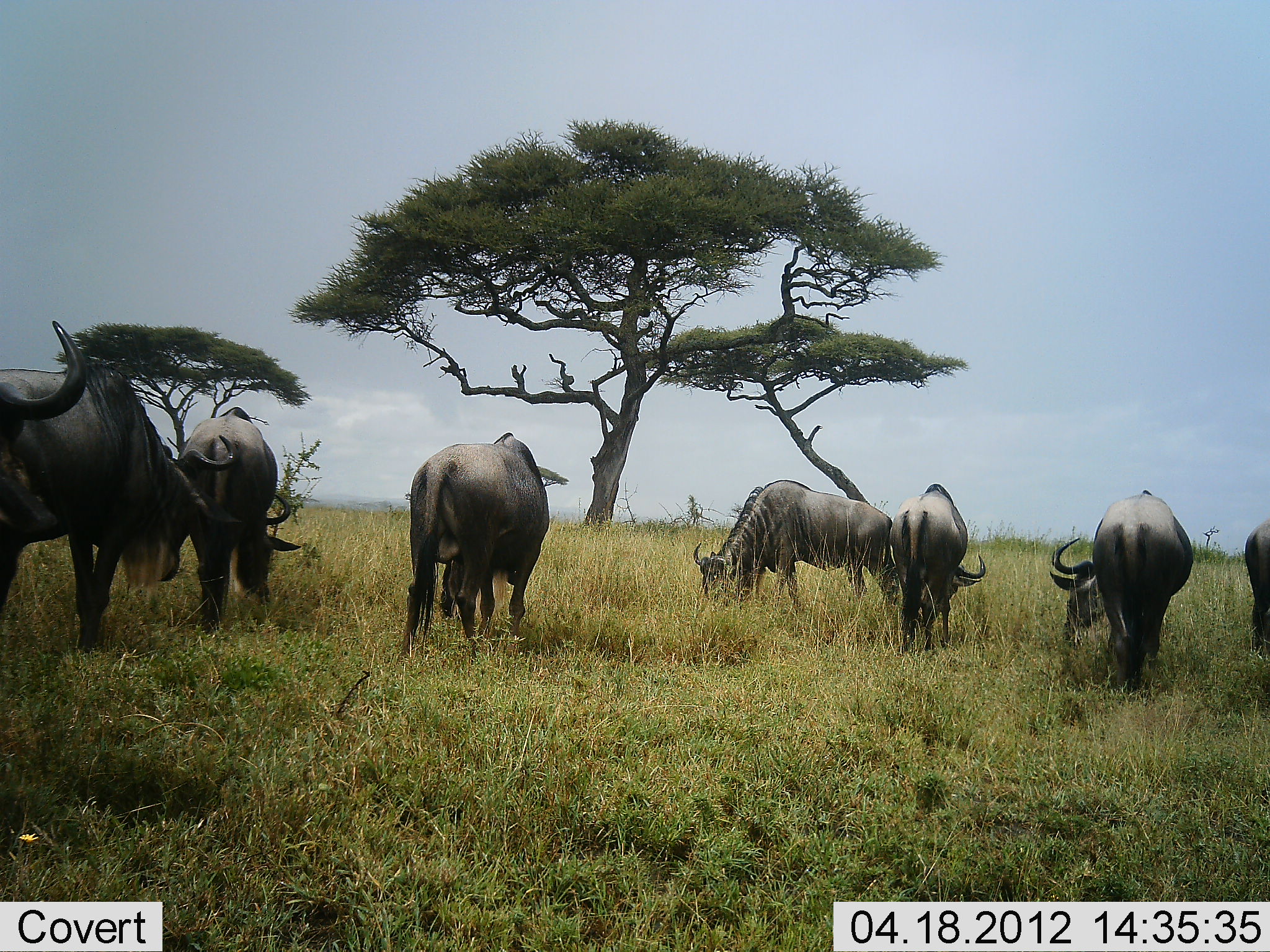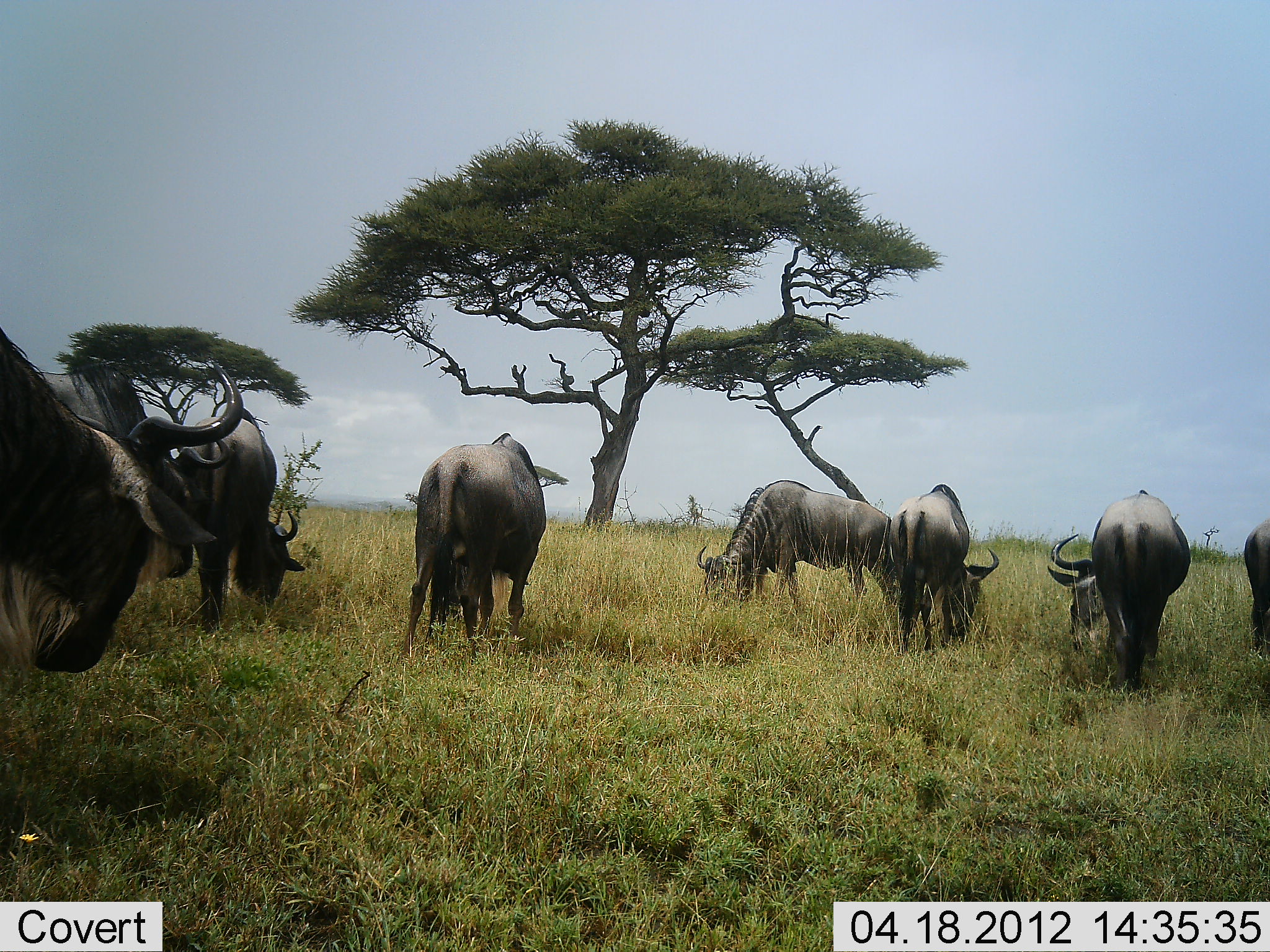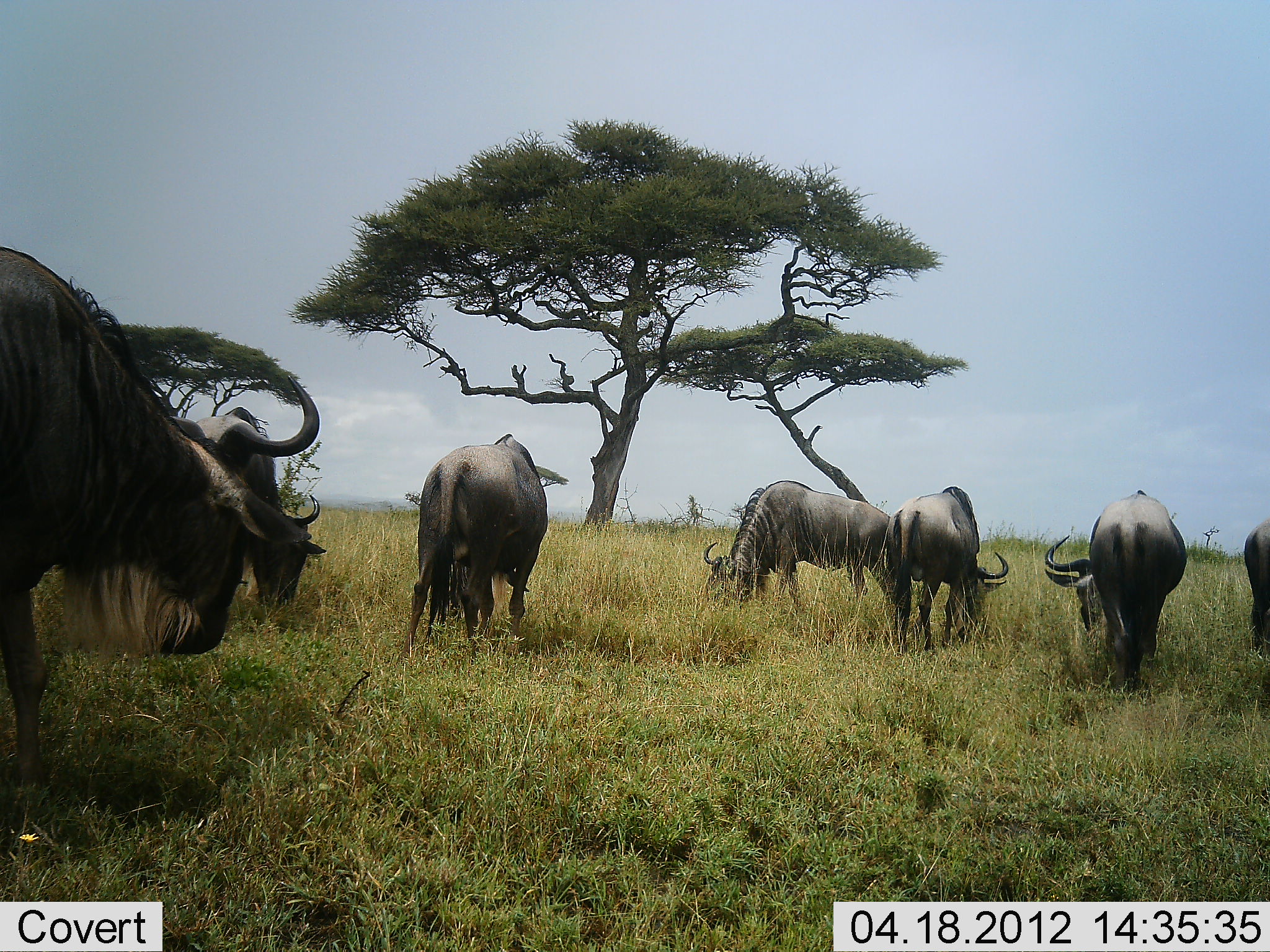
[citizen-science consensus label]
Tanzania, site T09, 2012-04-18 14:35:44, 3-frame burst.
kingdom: Animalia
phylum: Chordata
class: Mammalia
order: Artiodactyla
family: Bovidae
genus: Connochaetes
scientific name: Connochaetes taurinus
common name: blue wildebeest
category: wildebeest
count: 8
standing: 33%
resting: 0%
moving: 33%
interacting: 0%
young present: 3%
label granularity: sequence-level